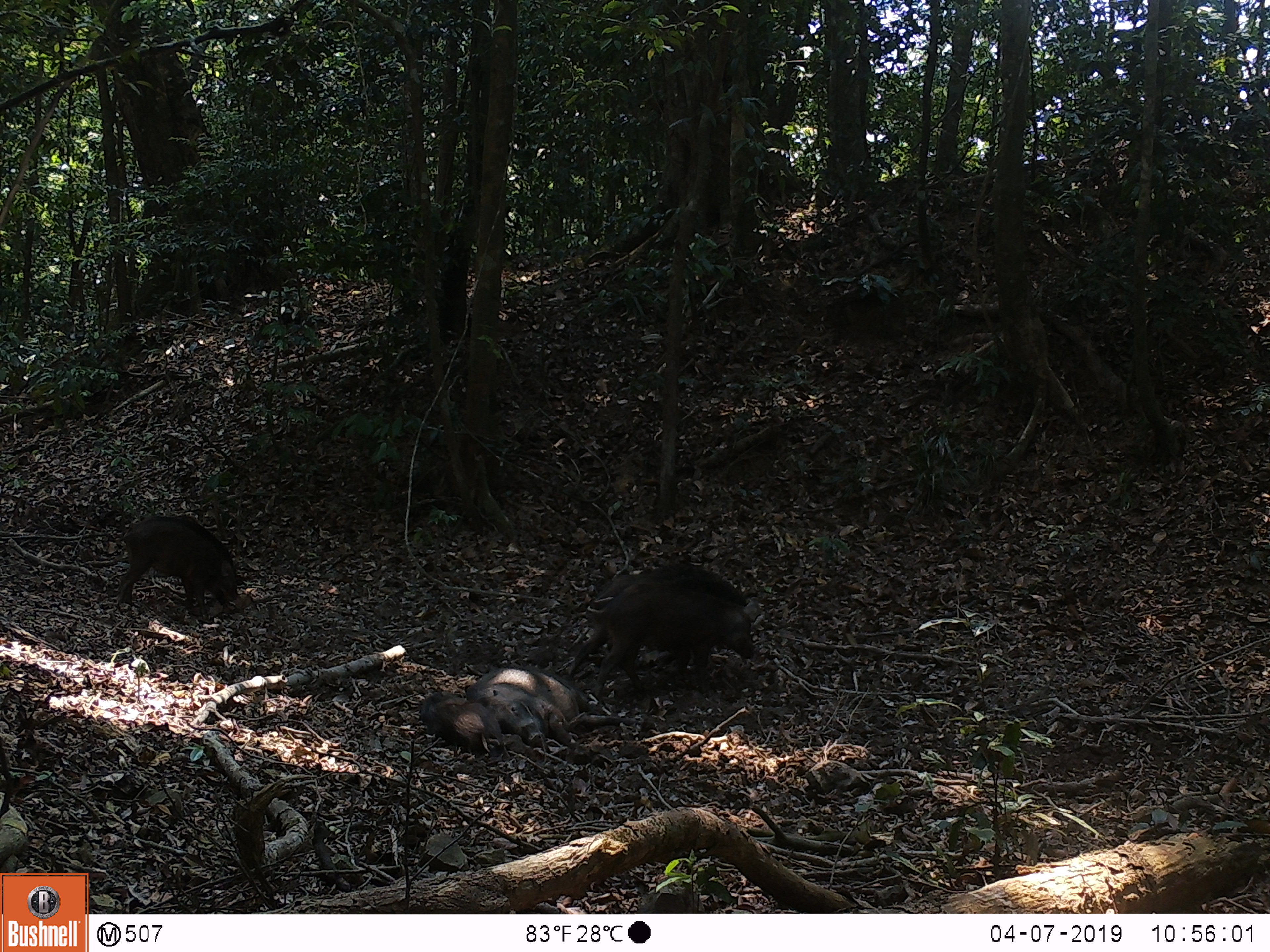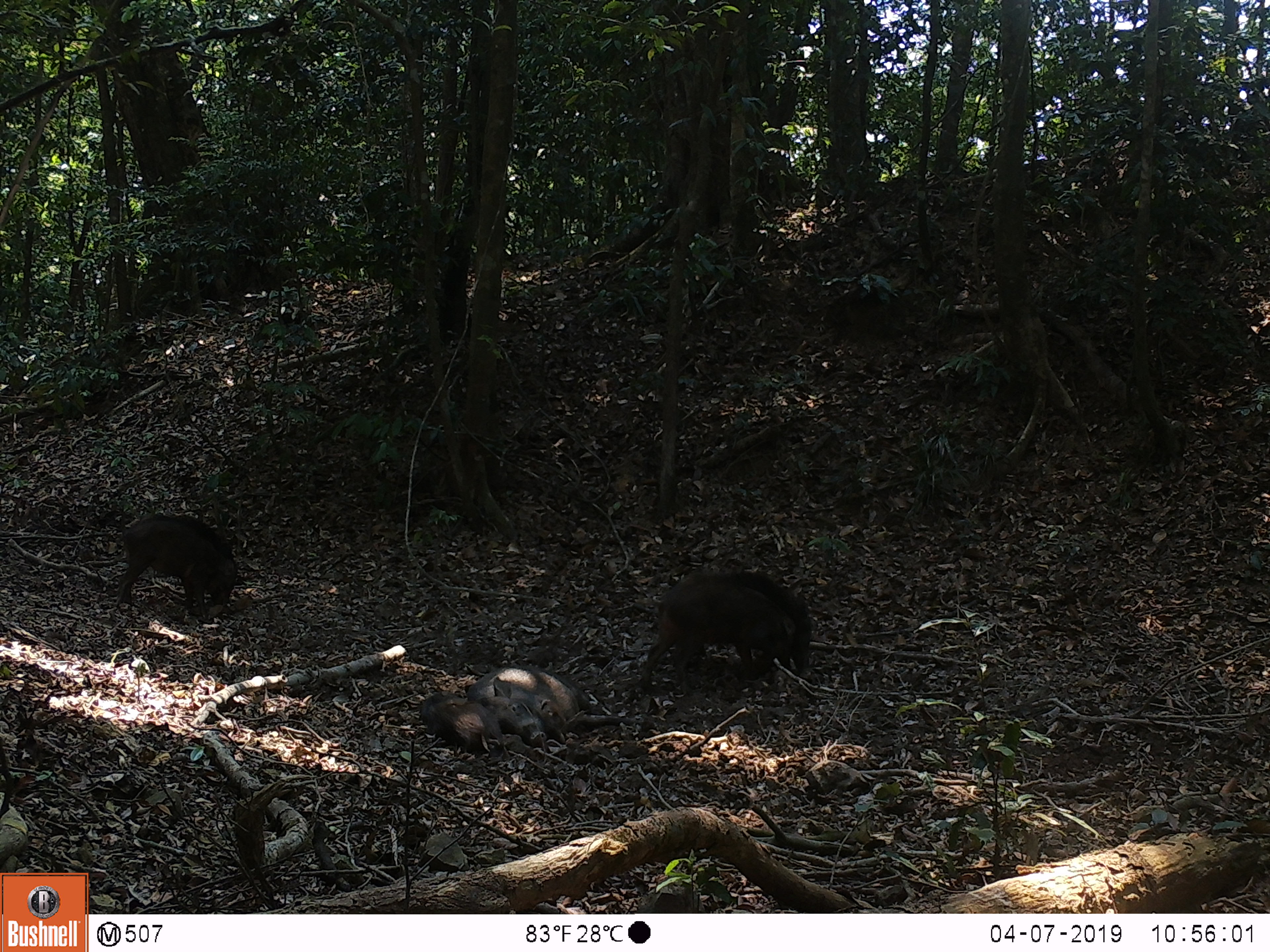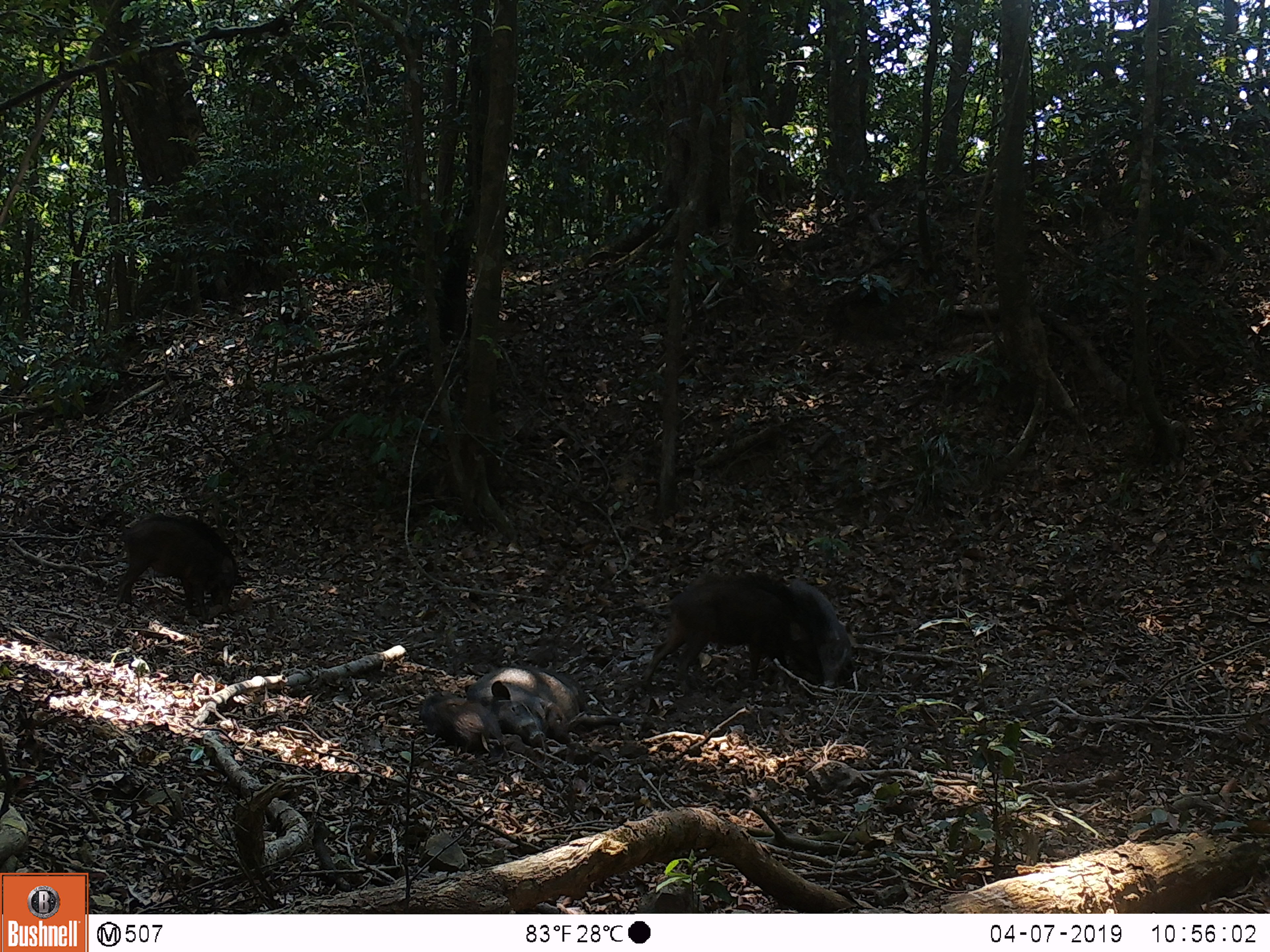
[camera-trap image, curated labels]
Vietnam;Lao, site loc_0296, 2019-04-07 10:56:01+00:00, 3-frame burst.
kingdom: Animalia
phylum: Chordata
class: Mammalia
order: Artiodactyla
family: Suidae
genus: Sus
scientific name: Sus scrofa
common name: eurasian wild pig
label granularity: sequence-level